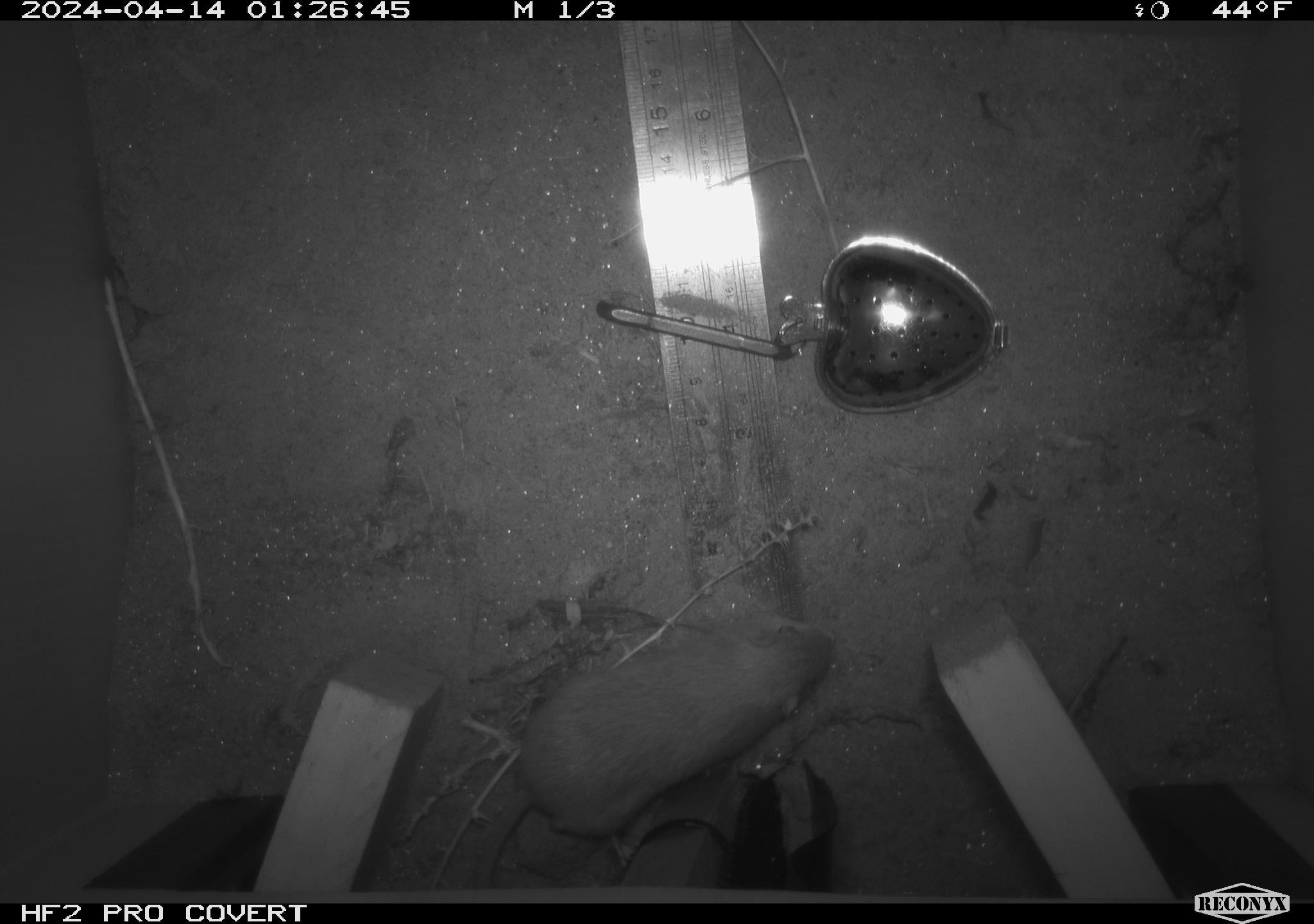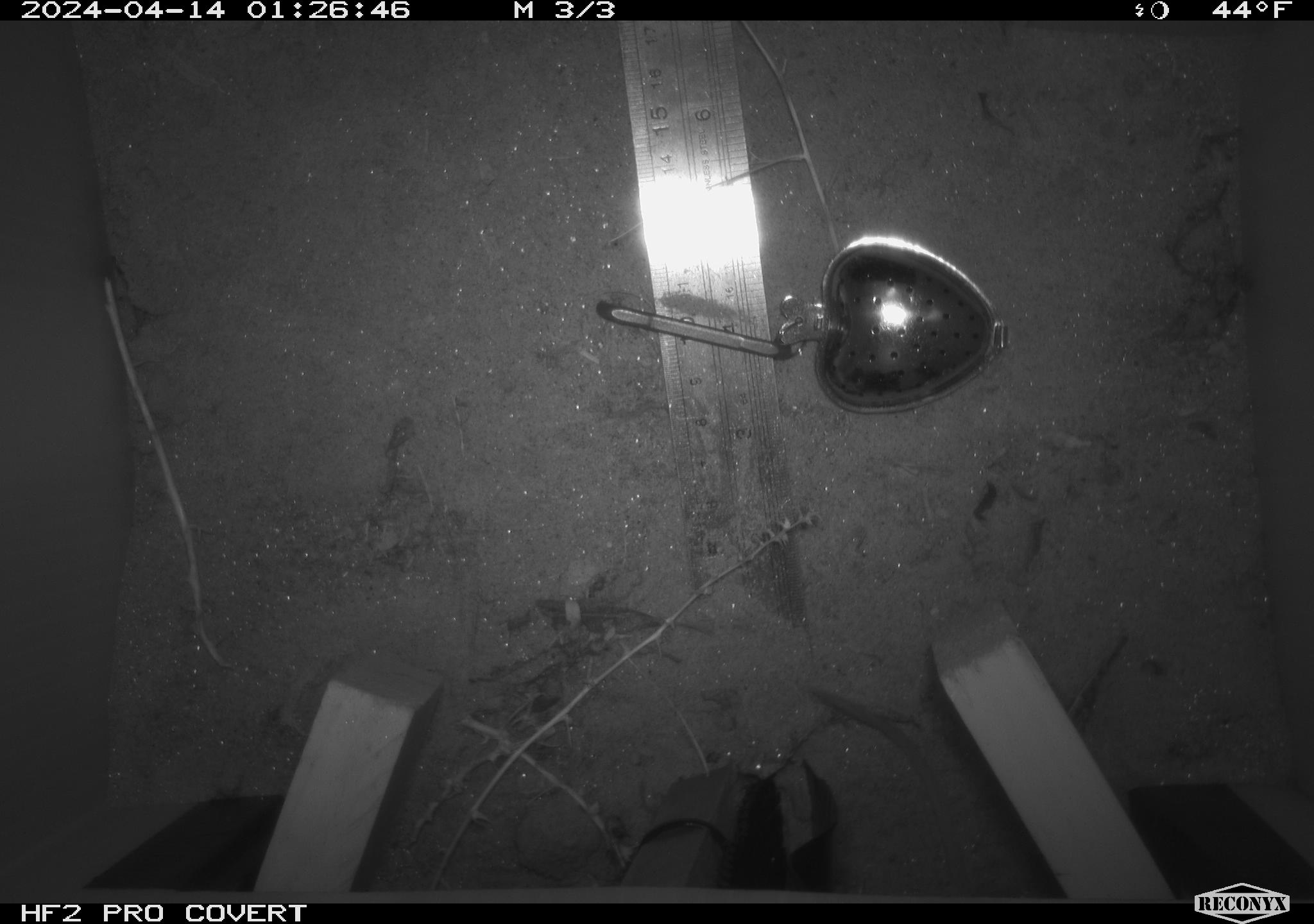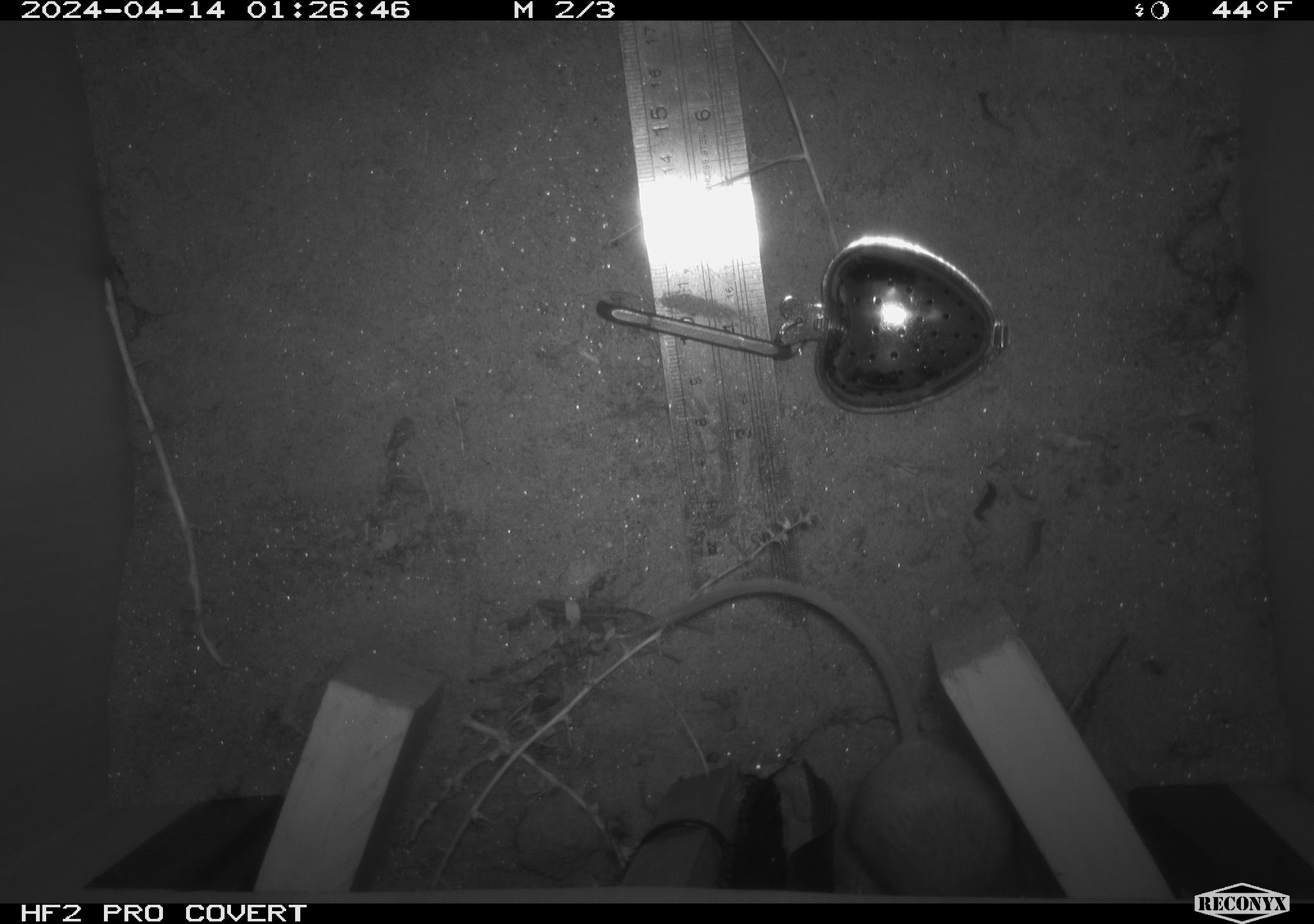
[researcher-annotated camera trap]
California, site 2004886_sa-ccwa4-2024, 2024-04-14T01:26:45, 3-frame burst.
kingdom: Animalia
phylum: Chordata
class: Mammalia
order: Rodentia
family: Heteromyidae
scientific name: Heteromyidae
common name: kangaroo rats and pocket mice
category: heteromyidae family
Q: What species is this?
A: Heteromyidae family (kangaroo rats and pocket mice) (Heteromyidae).